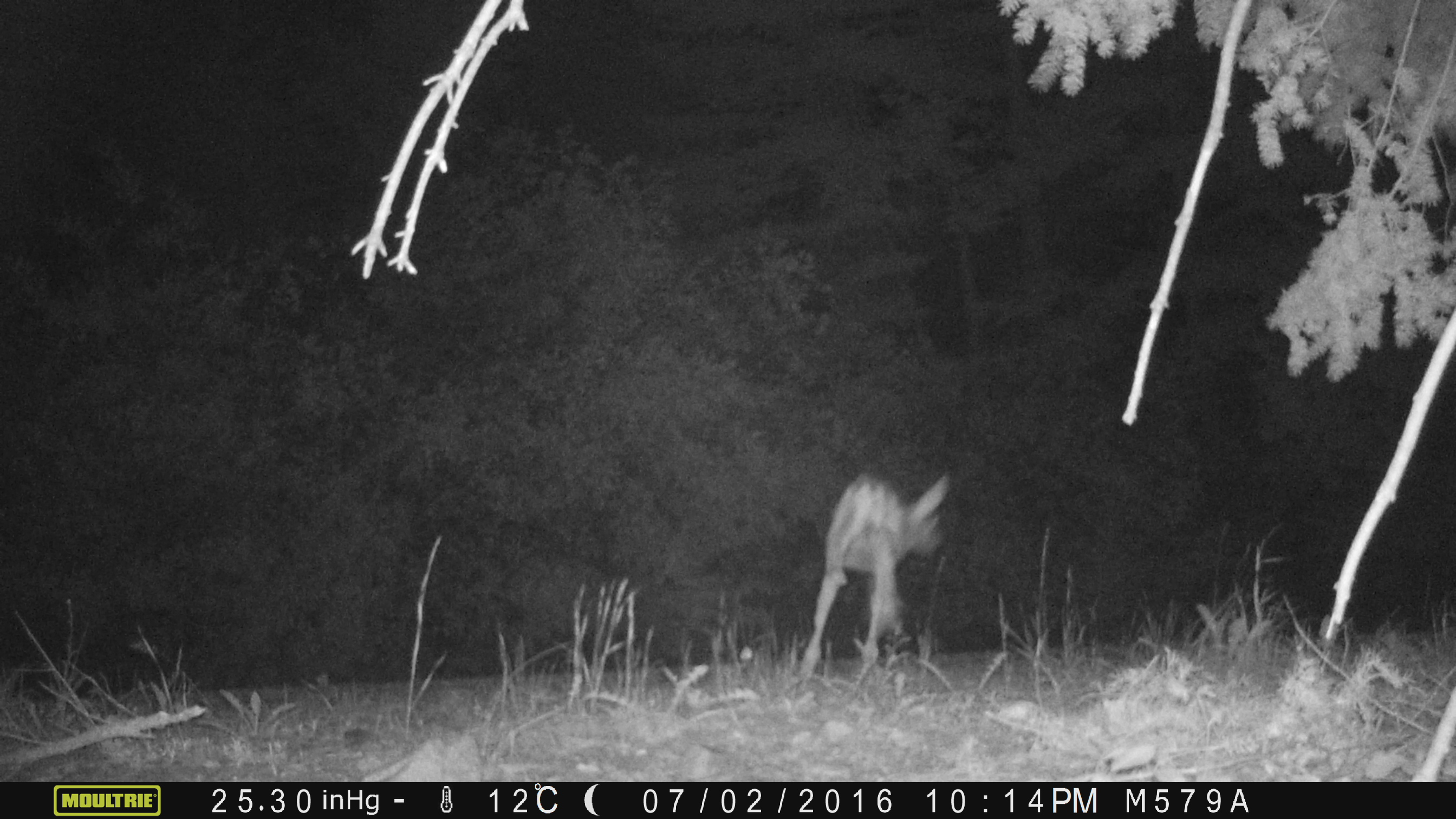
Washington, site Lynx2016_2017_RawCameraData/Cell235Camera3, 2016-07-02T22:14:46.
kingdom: Animalia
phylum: Chordata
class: Mammalia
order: Artiodactyla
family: Cervidae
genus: Odocoileus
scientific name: Odocoileus hemionus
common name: mule deer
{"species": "Odocoileus hemionus (mule deer)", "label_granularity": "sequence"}